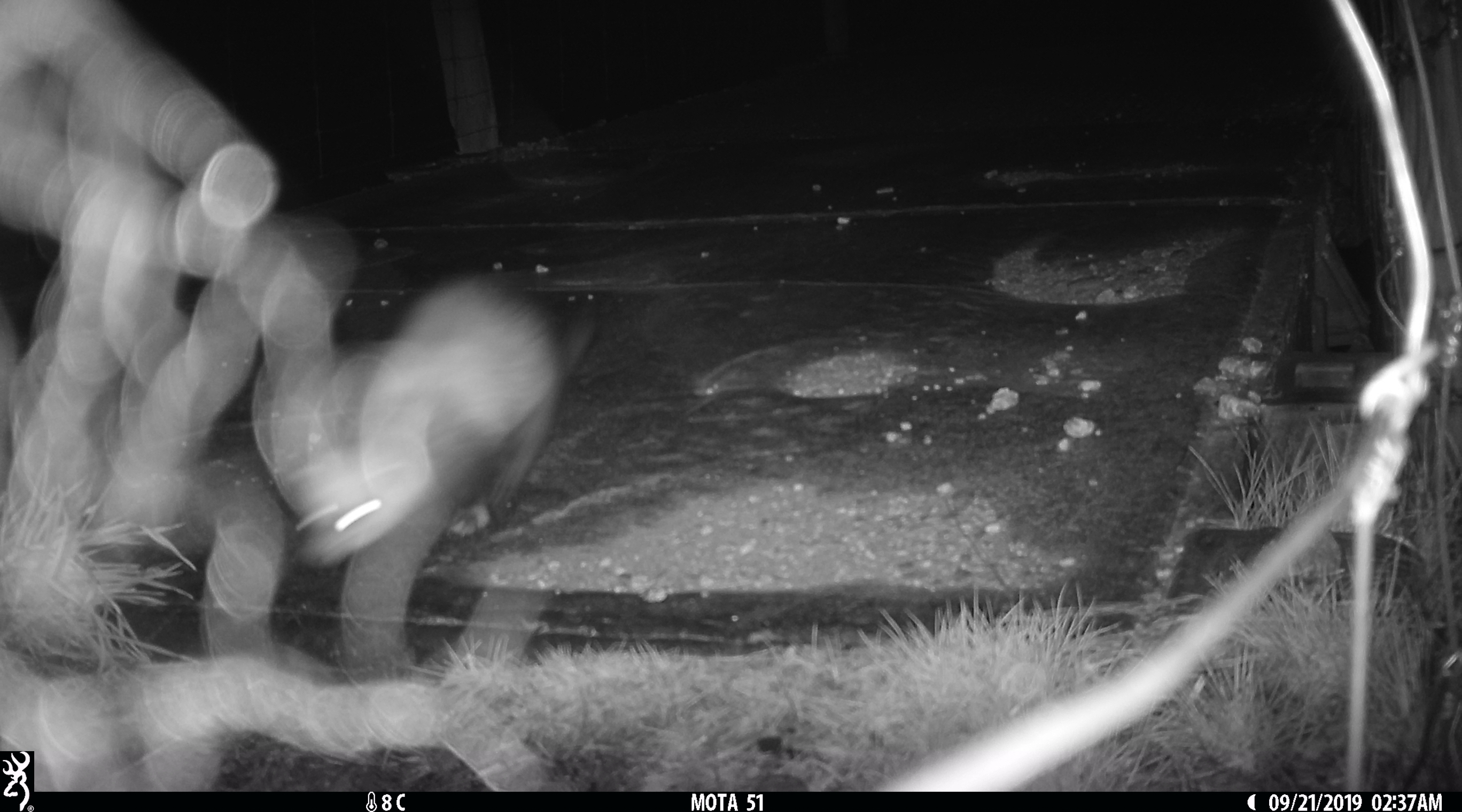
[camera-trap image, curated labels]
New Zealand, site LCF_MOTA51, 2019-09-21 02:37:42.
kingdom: Animalia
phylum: Chordata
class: Mammalia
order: Carnivora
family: Mustelidae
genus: Mustela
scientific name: Mustela furo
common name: ferret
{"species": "ferret (Mustela furo)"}